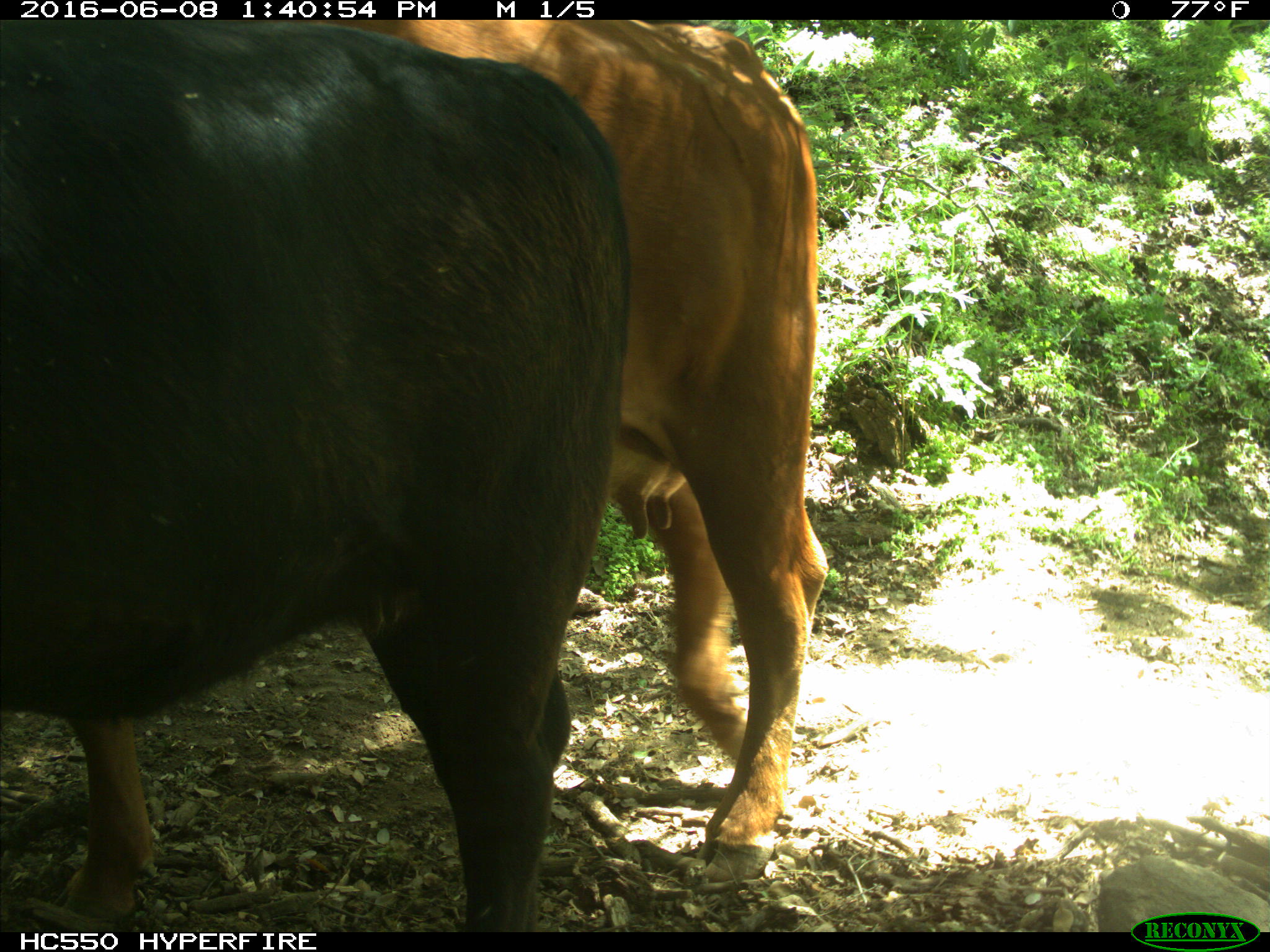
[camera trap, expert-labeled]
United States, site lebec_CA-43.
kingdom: Animalia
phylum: Chordata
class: Mammalia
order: Artiodactyla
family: Bovidae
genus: Bos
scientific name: Bos taurus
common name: domestic cow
Bos taurus (domestic cow).